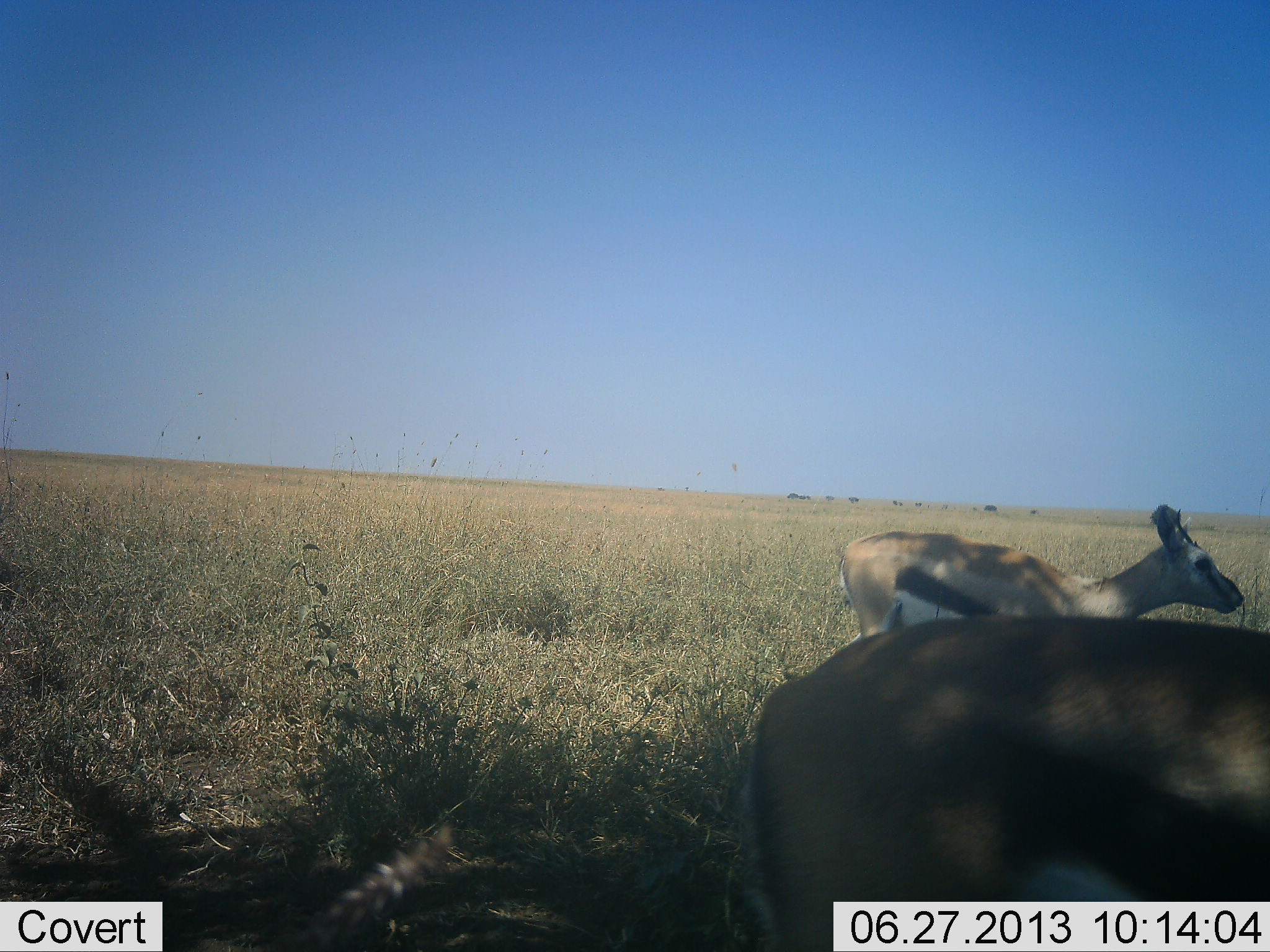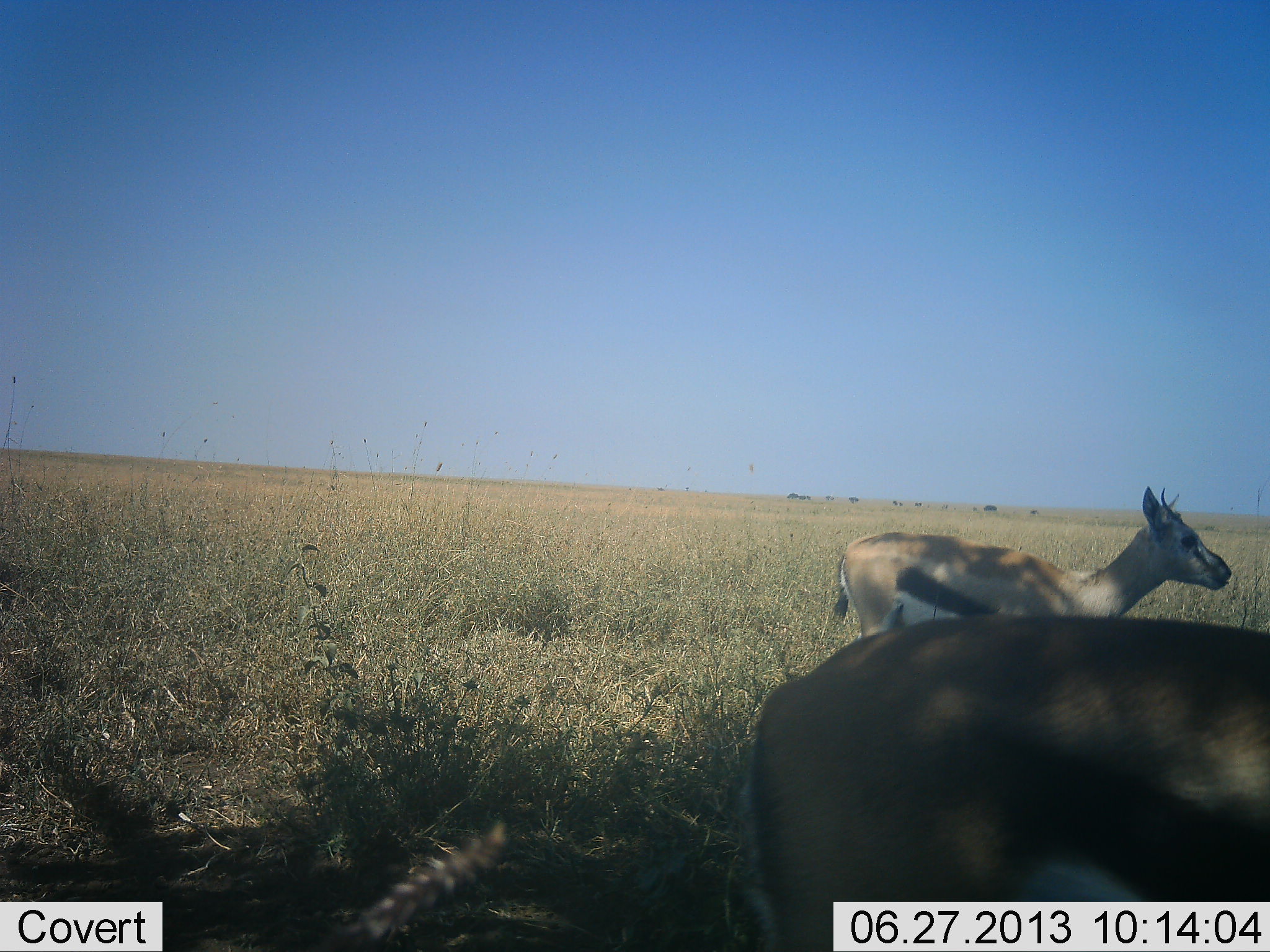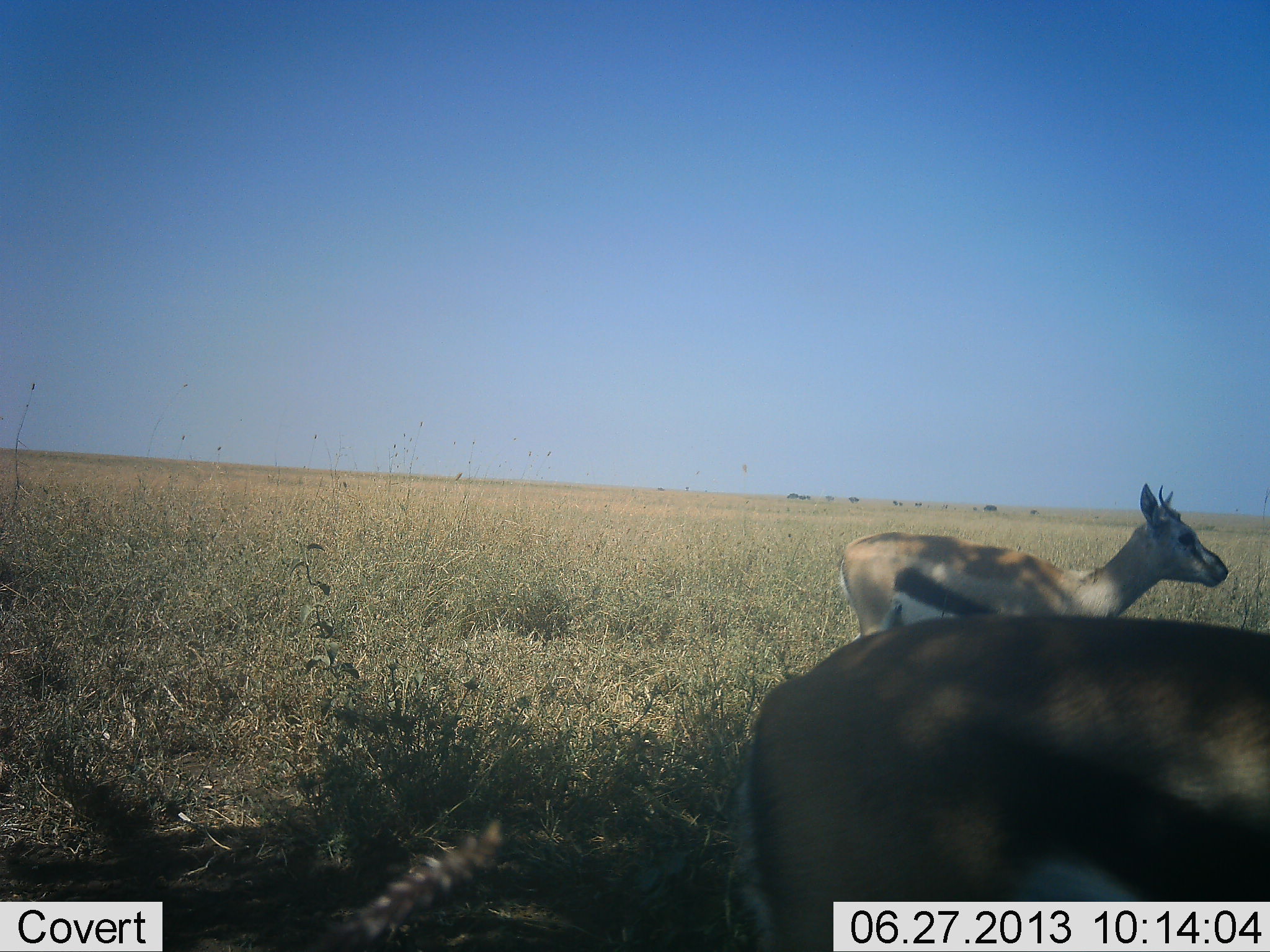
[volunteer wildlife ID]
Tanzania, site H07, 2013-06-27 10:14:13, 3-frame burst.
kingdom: Animalia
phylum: Chordata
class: Mammalia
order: Artiodactyla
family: Bovidae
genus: Eudorcas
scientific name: Eudorcas thomsonii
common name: thomson's gazelle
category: gazellethomsons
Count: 2.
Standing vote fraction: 89%.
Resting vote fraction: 4%.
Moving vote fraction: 4%.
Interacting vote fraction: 0%.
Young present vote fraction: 4%.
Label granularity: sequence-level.